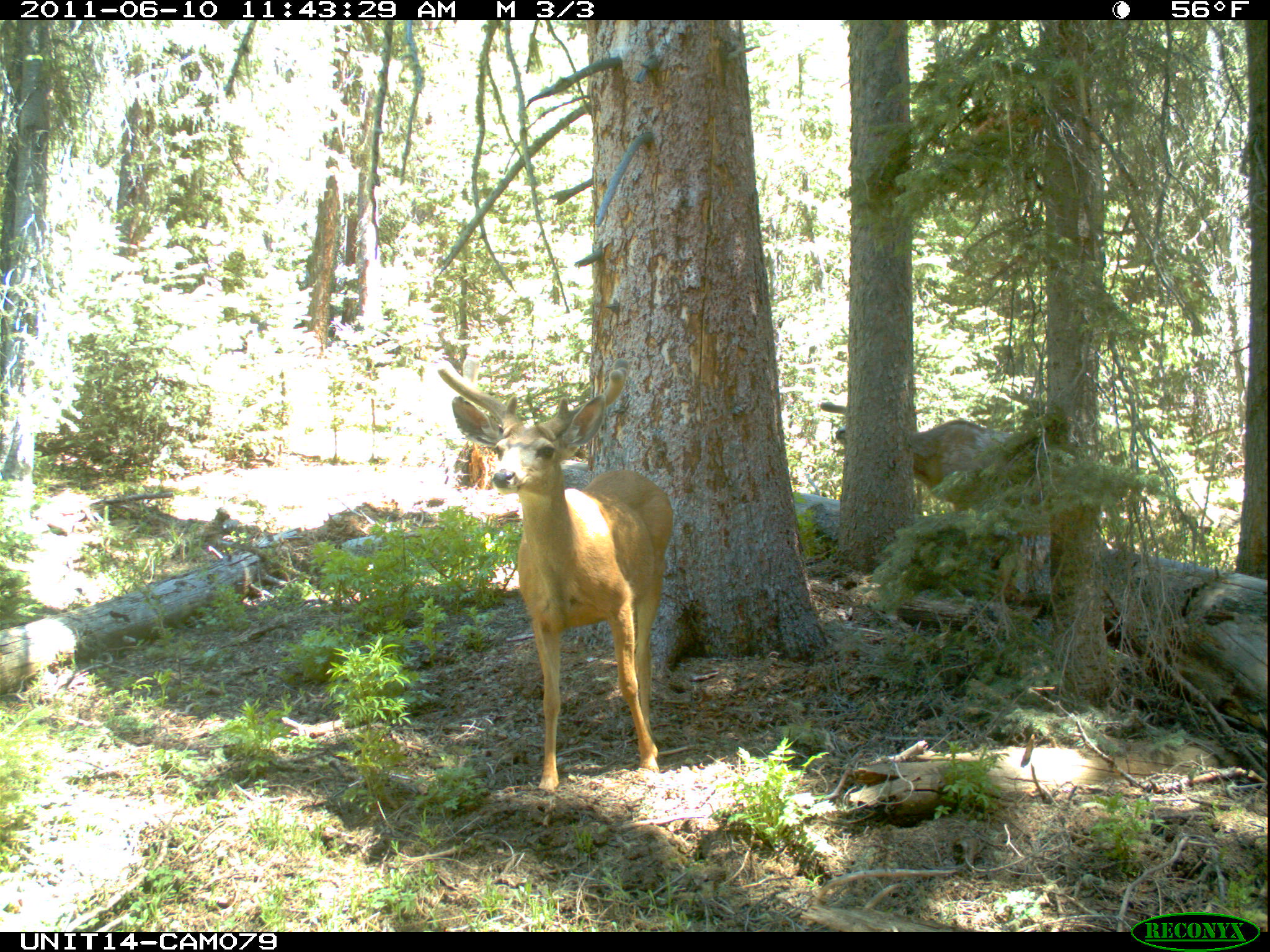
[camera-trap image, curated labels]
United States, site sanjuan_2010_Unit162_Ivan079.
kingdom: Animalia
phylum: Chordata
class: Mammalia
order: Artiodactyla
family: Cervidae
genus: Odocoileus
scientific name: Odocoileus hemionus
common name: mule deer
Odocoileus hemionus (mule deer).